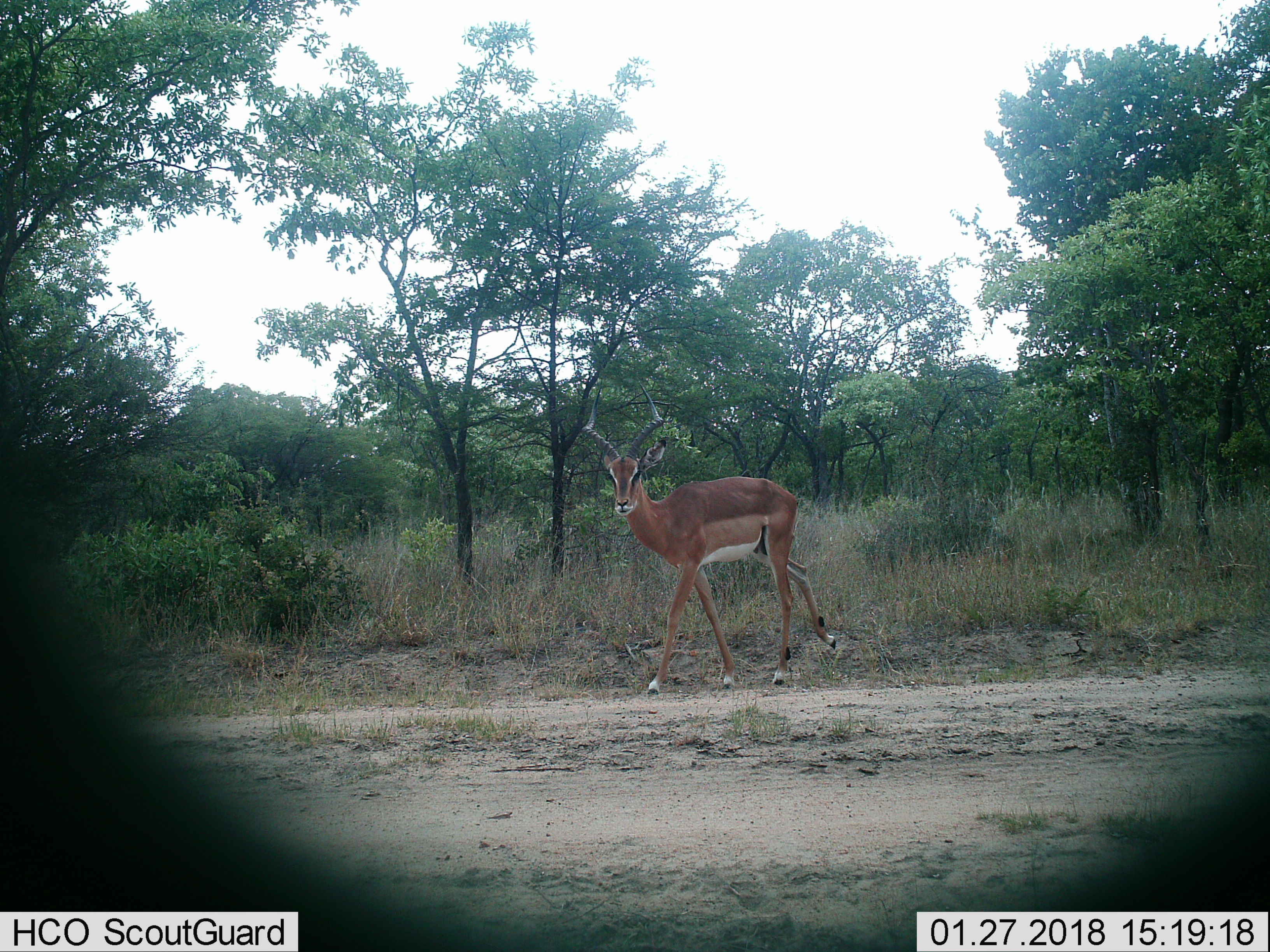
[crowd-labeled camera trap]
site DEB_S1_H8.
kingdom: Animalia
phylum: Chordata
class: Mammalia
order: Artiodactyla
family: Bovidae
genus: Aepyceros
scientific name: Aepyceros melampus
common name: impala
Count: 1.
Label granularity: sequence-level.